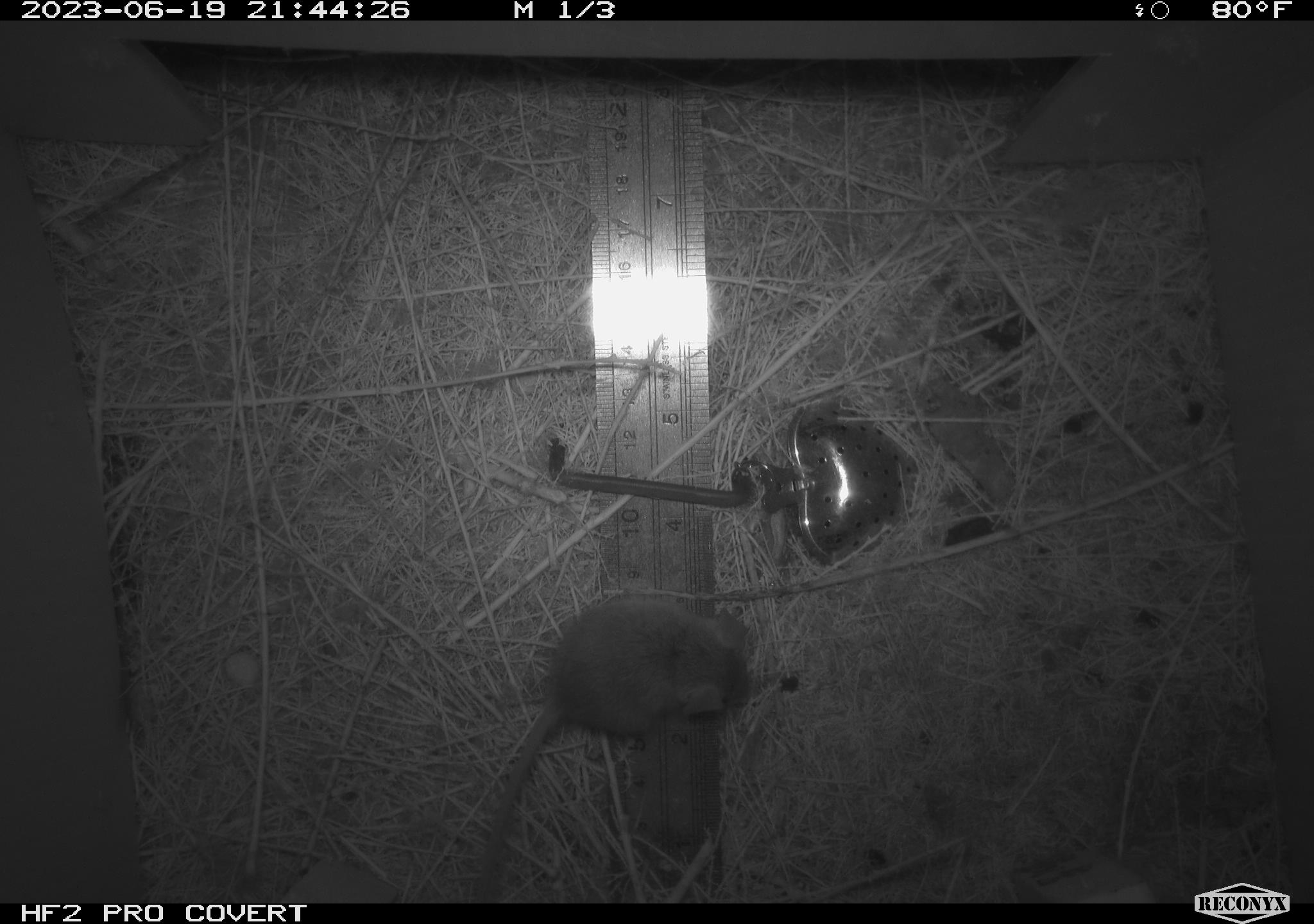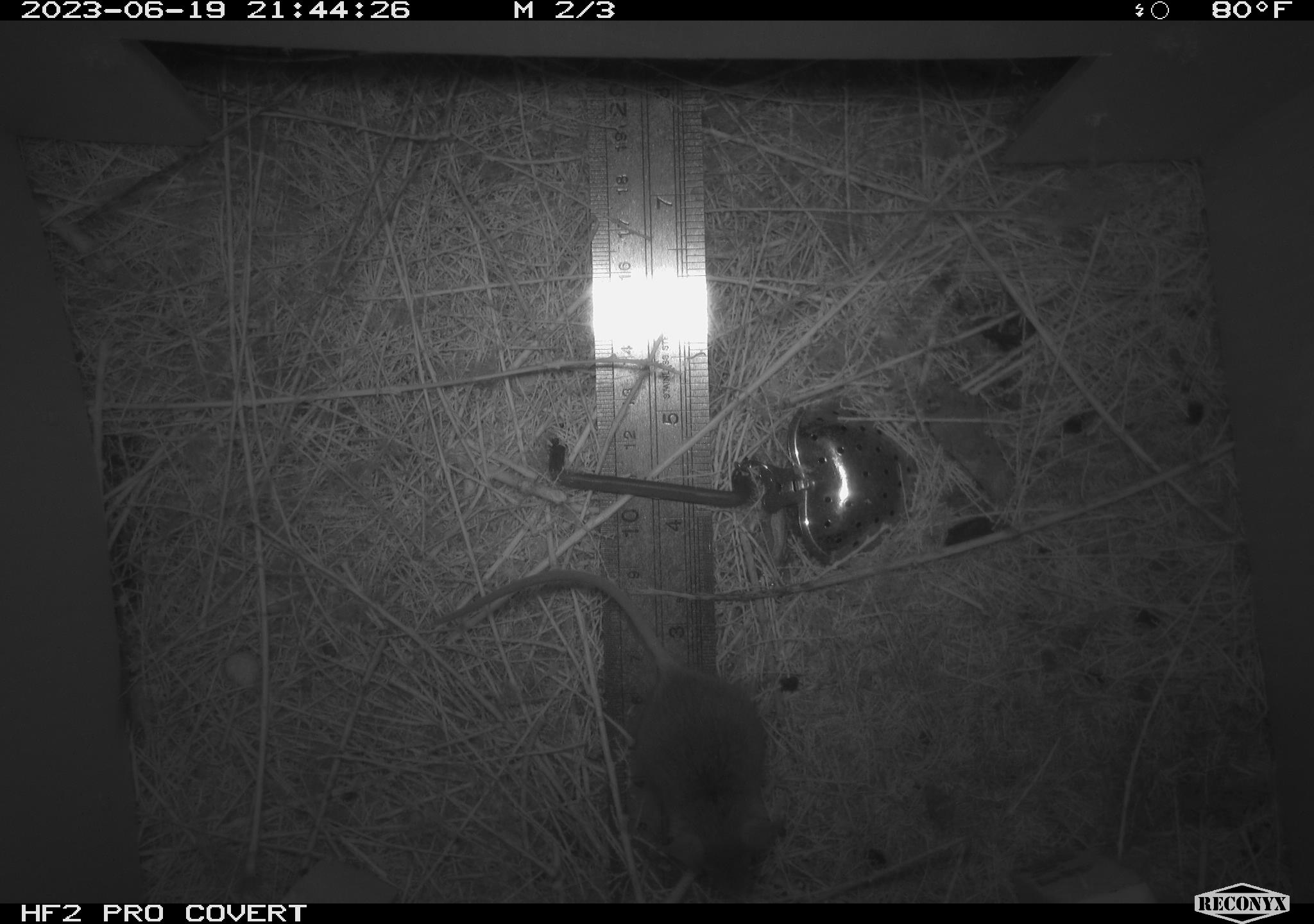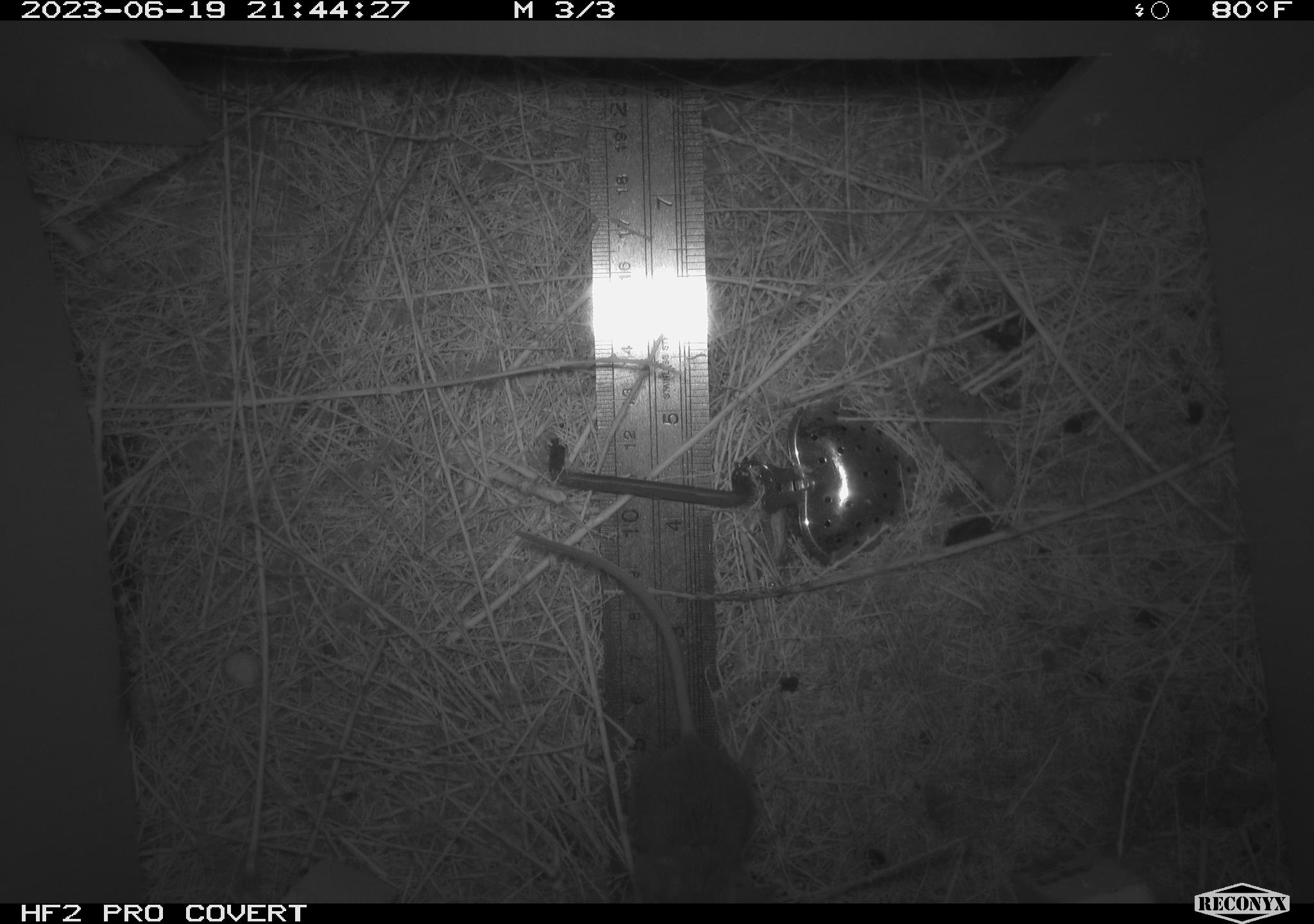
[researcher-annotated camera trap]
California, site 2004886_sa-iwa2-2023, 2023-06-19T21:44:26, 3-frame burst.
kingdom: Animalia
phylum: Chordata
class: Mammalia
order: Rodentia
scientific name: Rodentia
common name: mouse species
Mouse species (Rodentia).